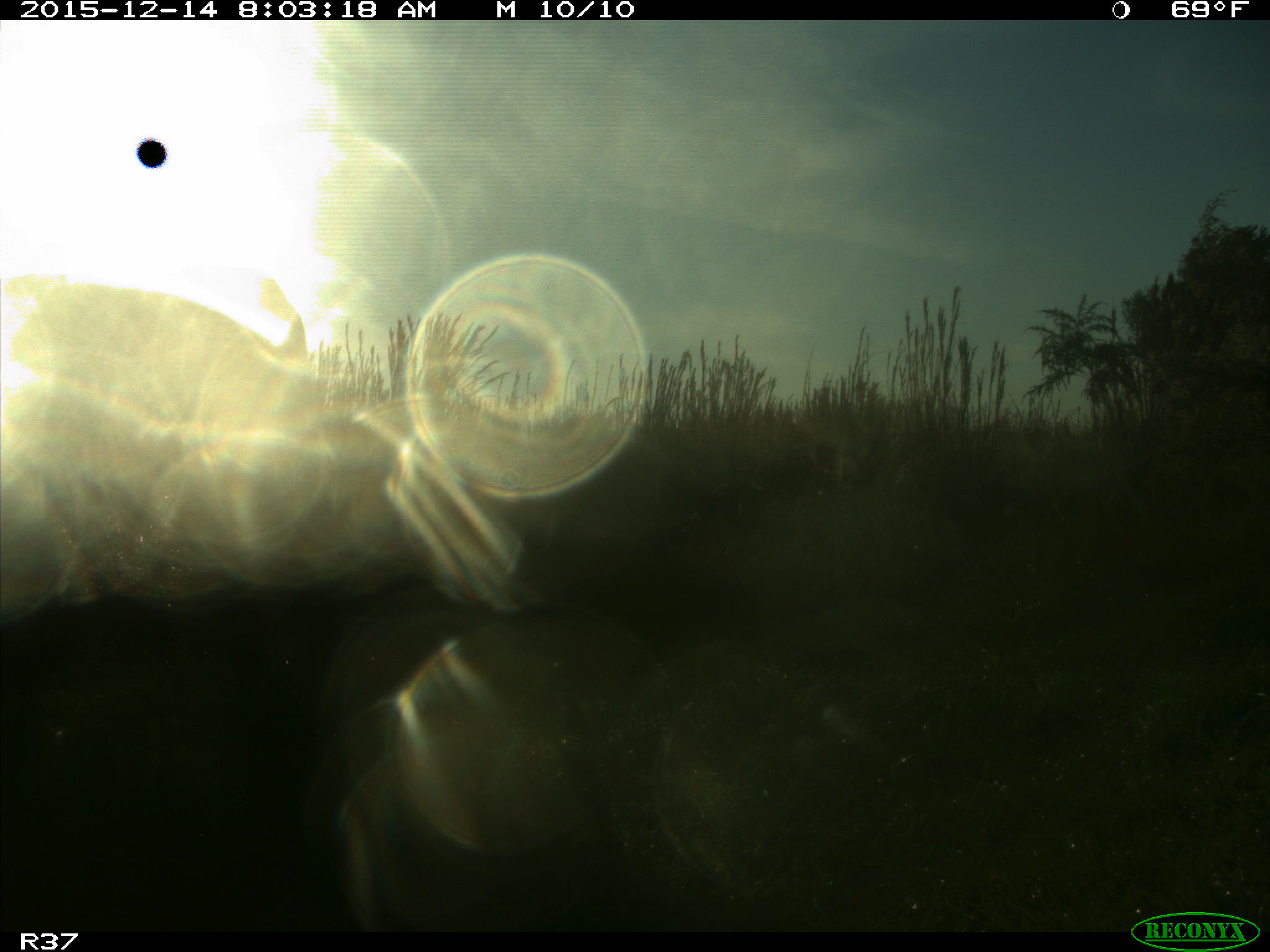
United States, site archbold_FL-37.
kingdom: Animalia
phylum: Chordata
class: Mammalia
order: Artiodactyla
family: Bovidae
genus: Bos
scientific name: Bos taurus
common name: domestic cow